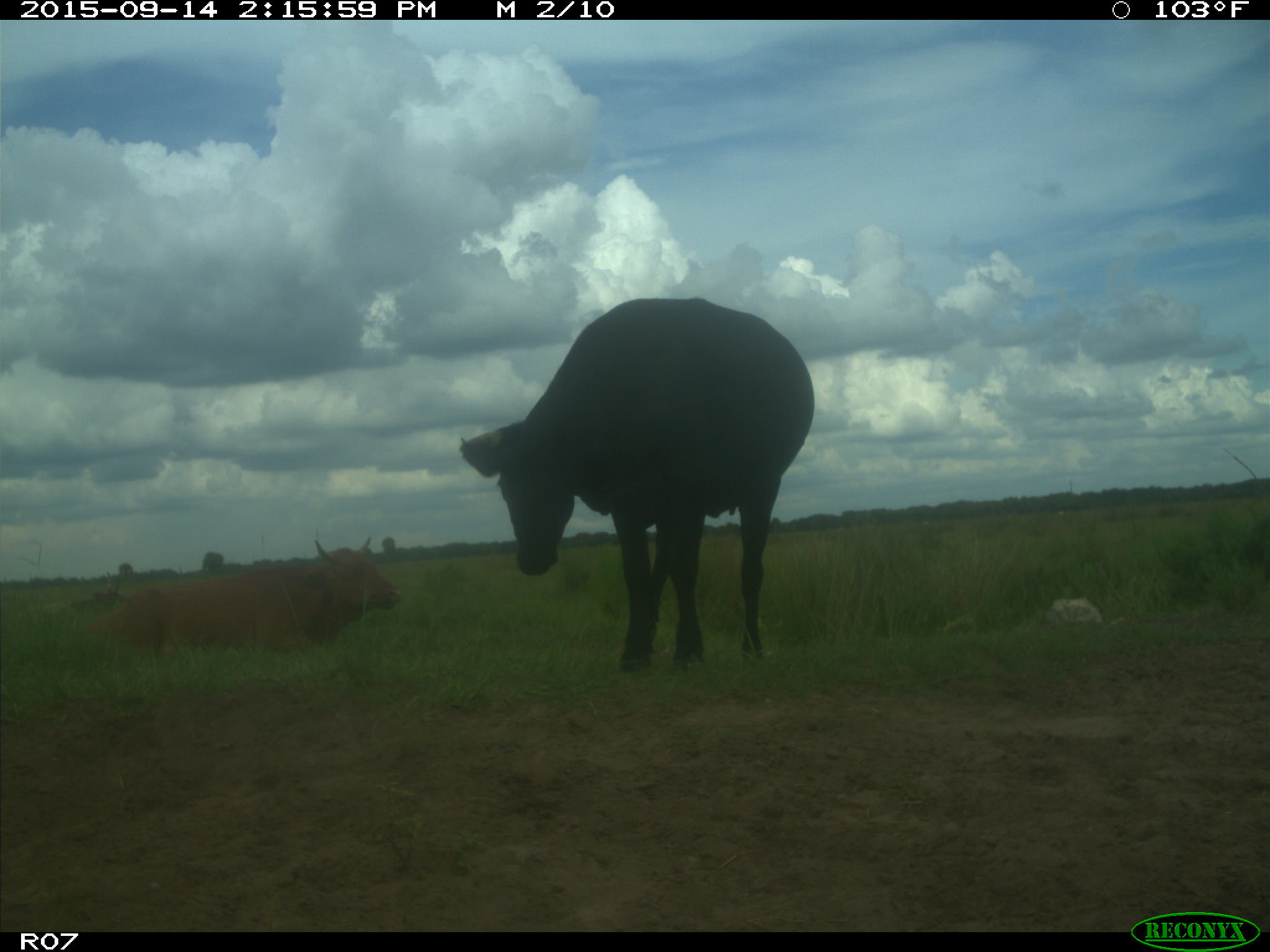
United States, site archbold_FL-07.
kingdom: Animalia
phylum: Chordata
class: Mammalia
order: Artiodactyla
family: Bovidae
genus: Bos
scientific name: Bos taurus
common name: domestic cow